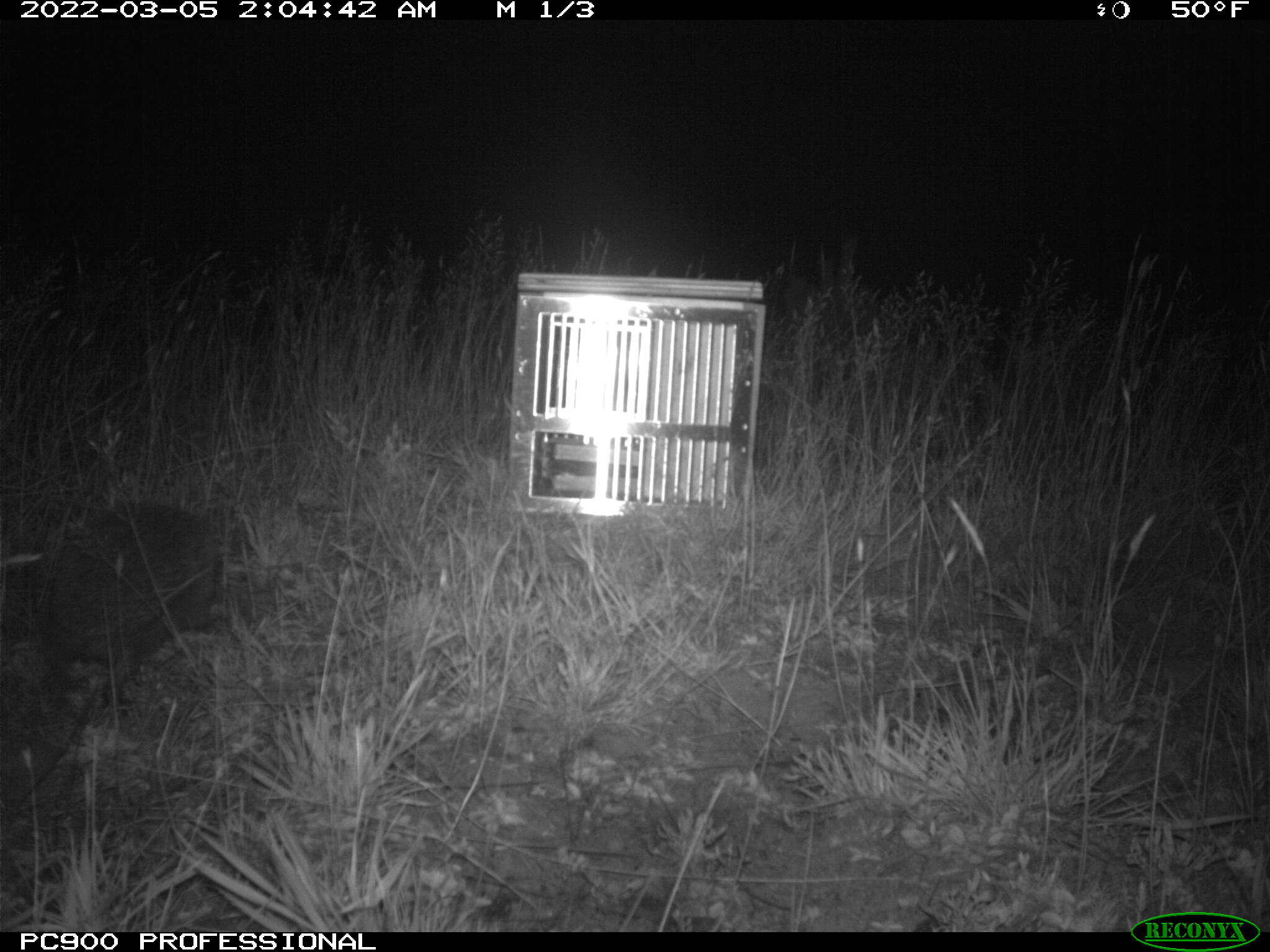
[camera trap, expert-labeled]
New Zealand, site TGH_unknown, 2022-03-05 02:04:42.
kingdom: Animalia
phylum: Chordata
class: Mammalia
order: Eulipotyphla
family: Erinaceidae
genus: Erinaceus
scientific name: Erinaceus europaeus europaeus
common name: european hedgehog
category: hedgehog